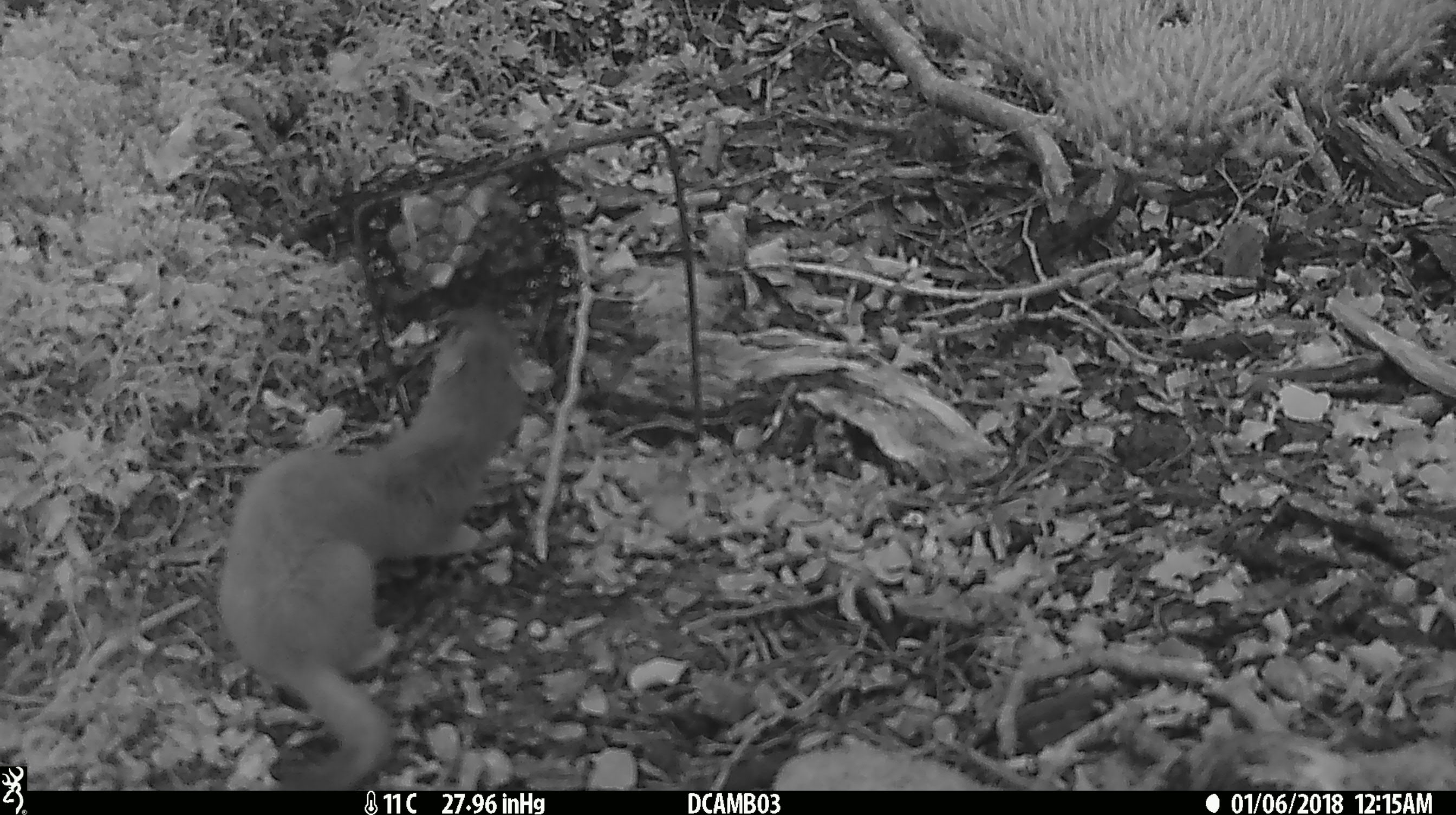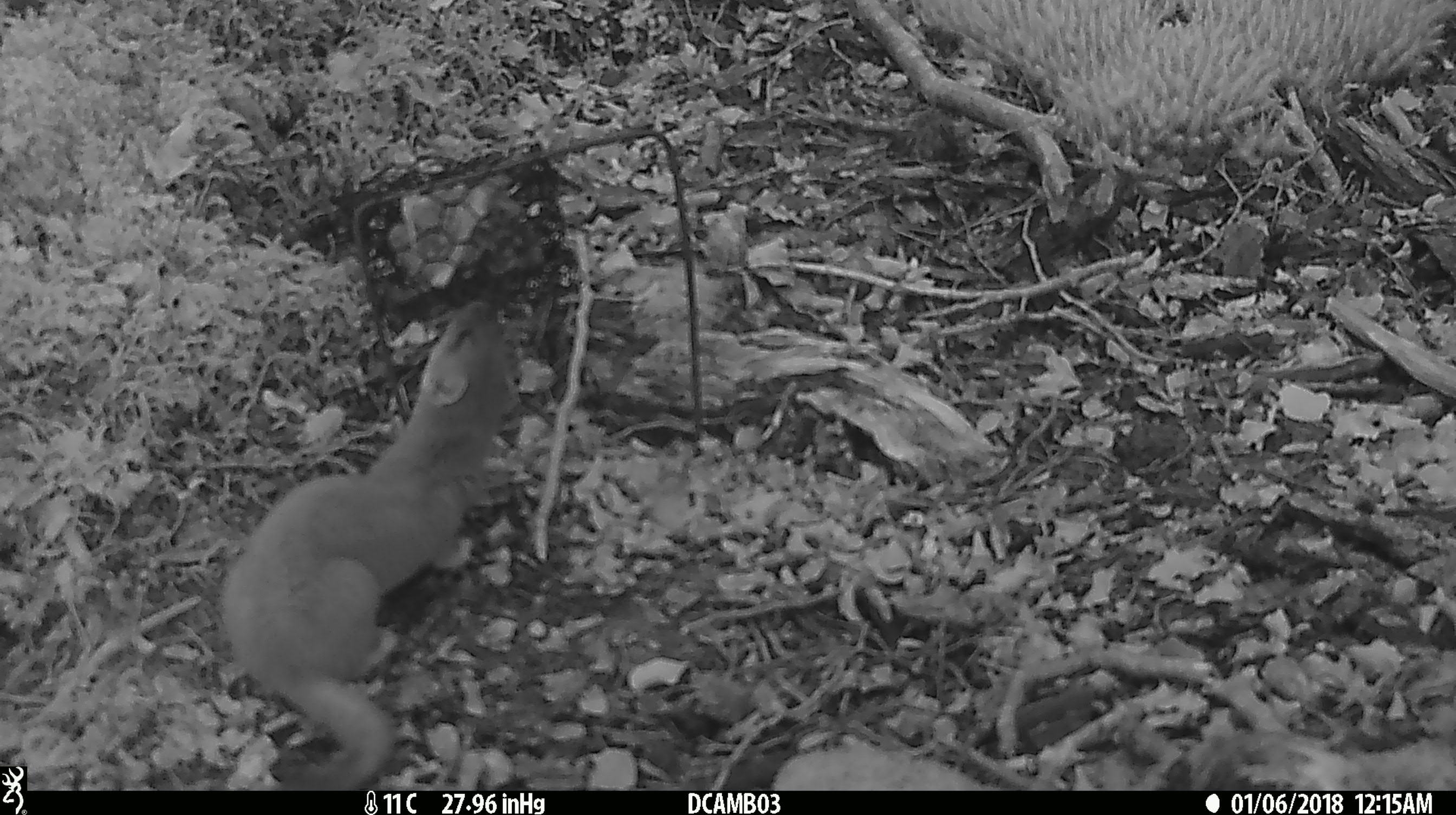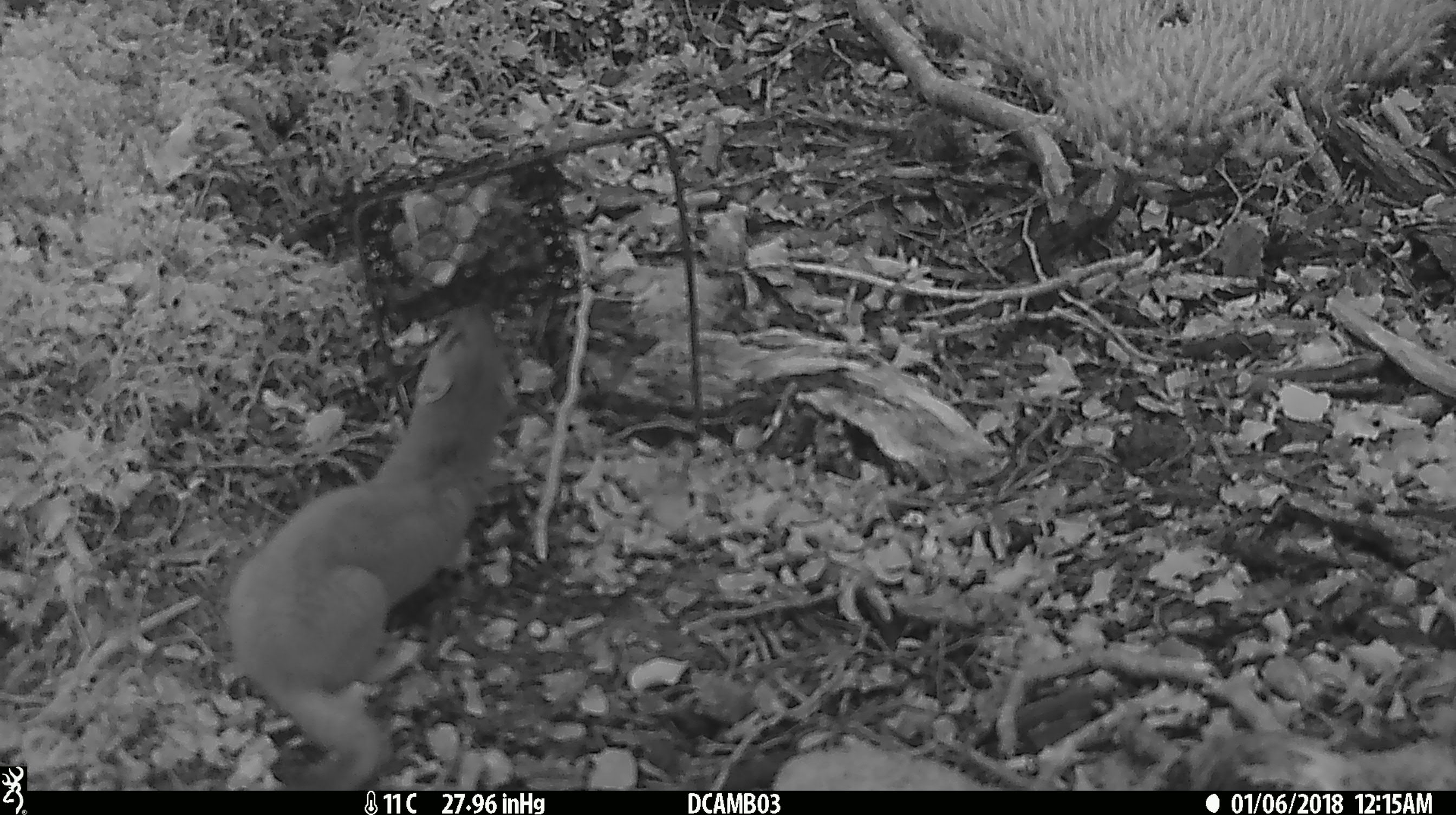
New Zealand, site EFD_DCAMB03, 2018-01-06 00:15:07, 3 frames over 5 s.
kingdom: Animalia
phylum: Chordata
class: Mammalia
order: Carnivora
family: Mustelidae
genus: Mustela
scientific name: Mustela erminea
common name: stoat